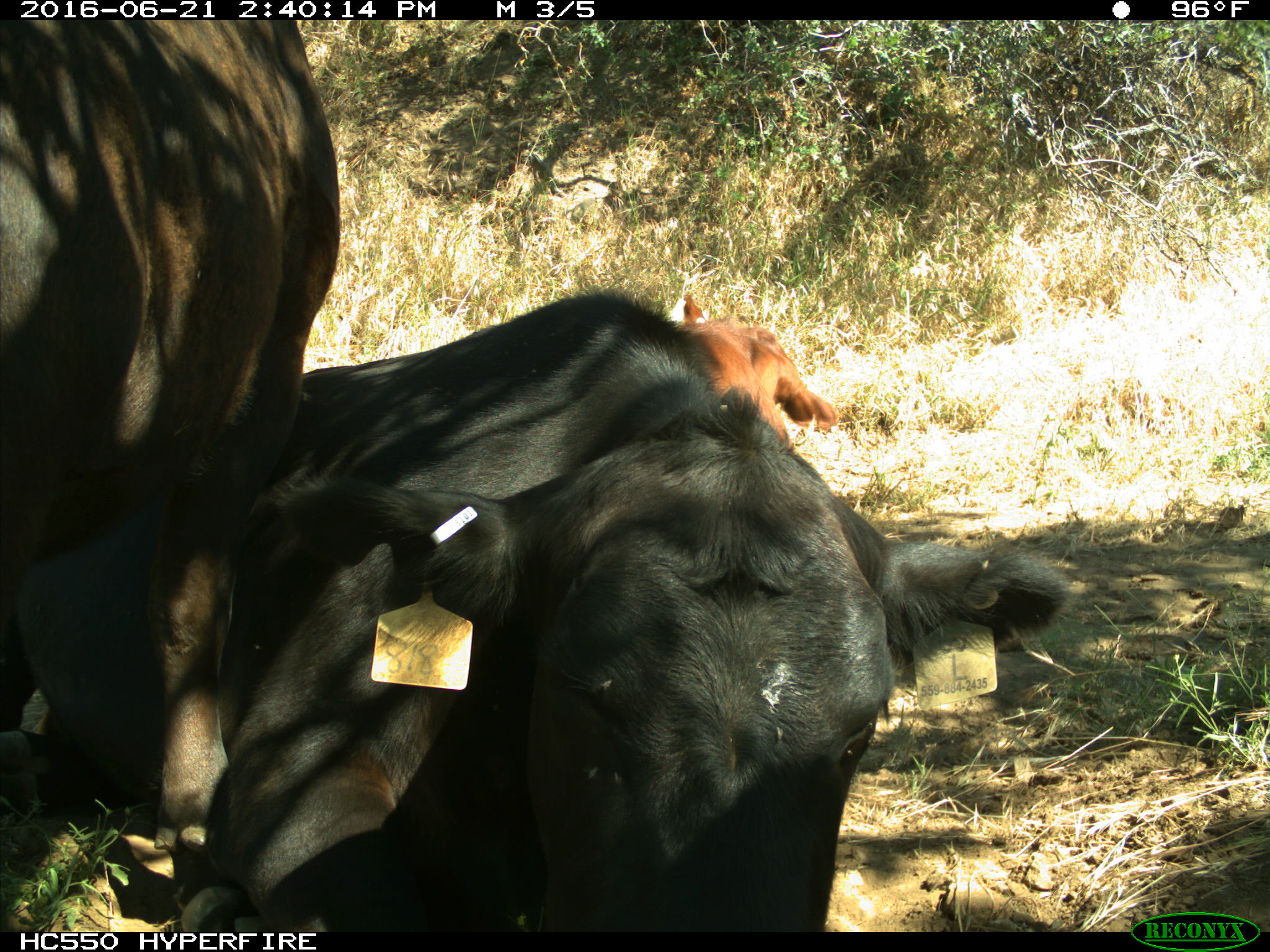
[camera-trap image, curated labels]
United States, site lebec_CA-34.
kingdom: Animalia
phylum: Chordata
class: Mammalia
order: Artiodactyla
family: Bovidae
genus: Bos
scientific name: Bos taurus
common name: domestic cow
Bos taurus (domestic cow).